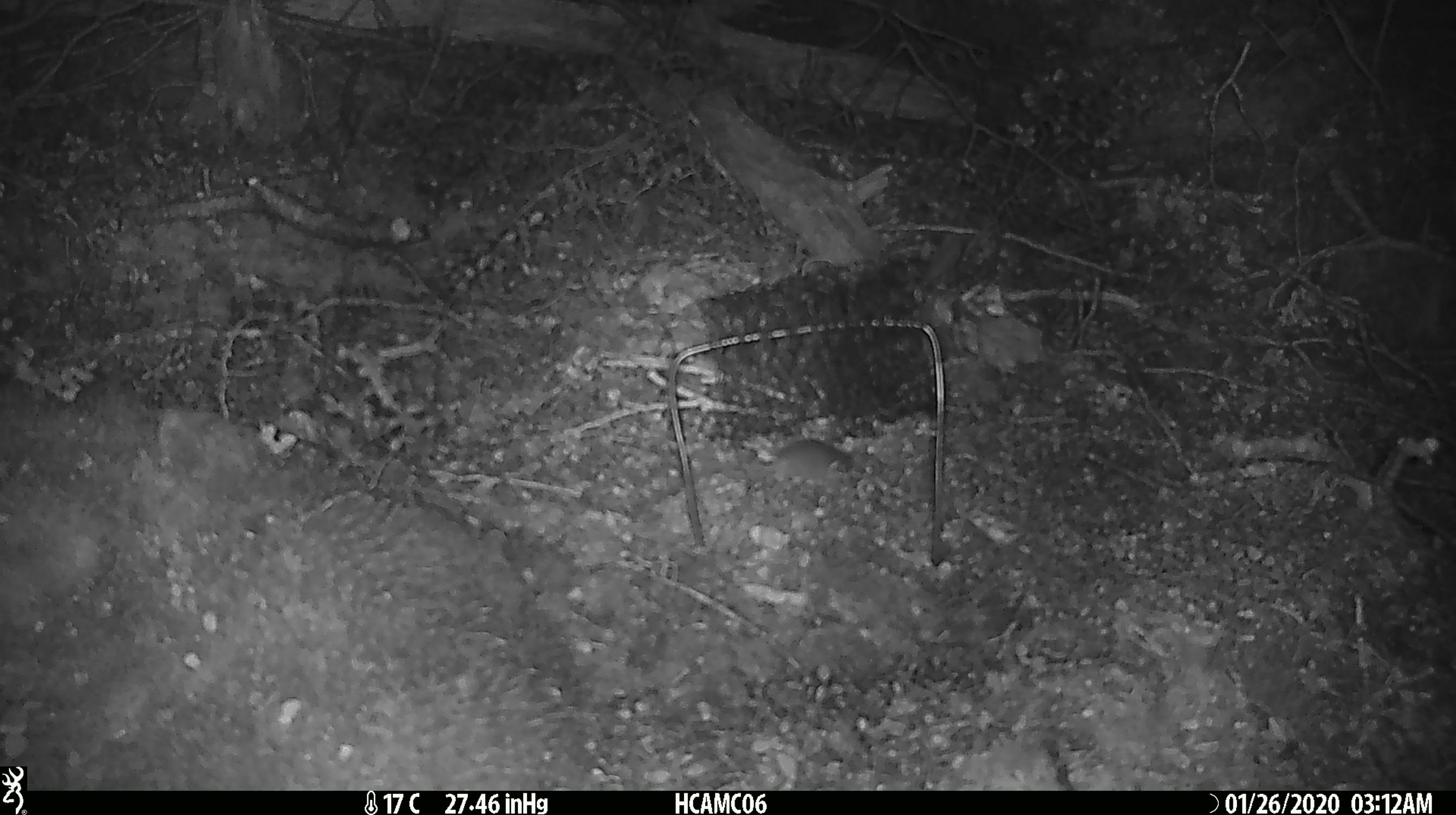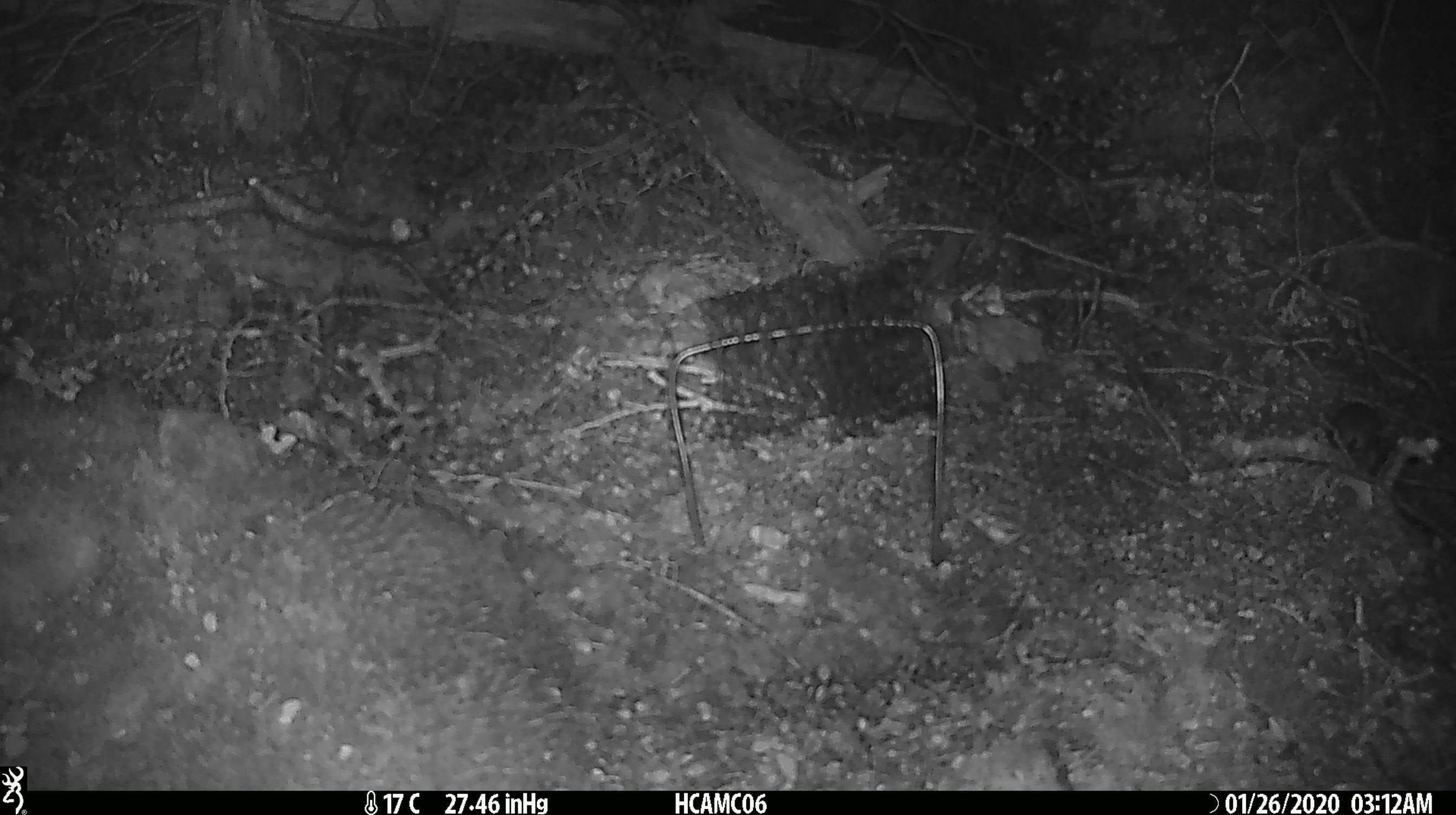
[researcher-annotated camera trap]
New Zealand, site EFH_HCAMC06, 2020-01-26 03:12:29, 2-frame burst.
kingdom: Animalia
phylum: Chordata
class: Mammalia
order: Rodentia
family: Muridae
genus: Mus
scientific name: Mus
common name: mouse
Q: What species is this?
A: Mouse (Mus).